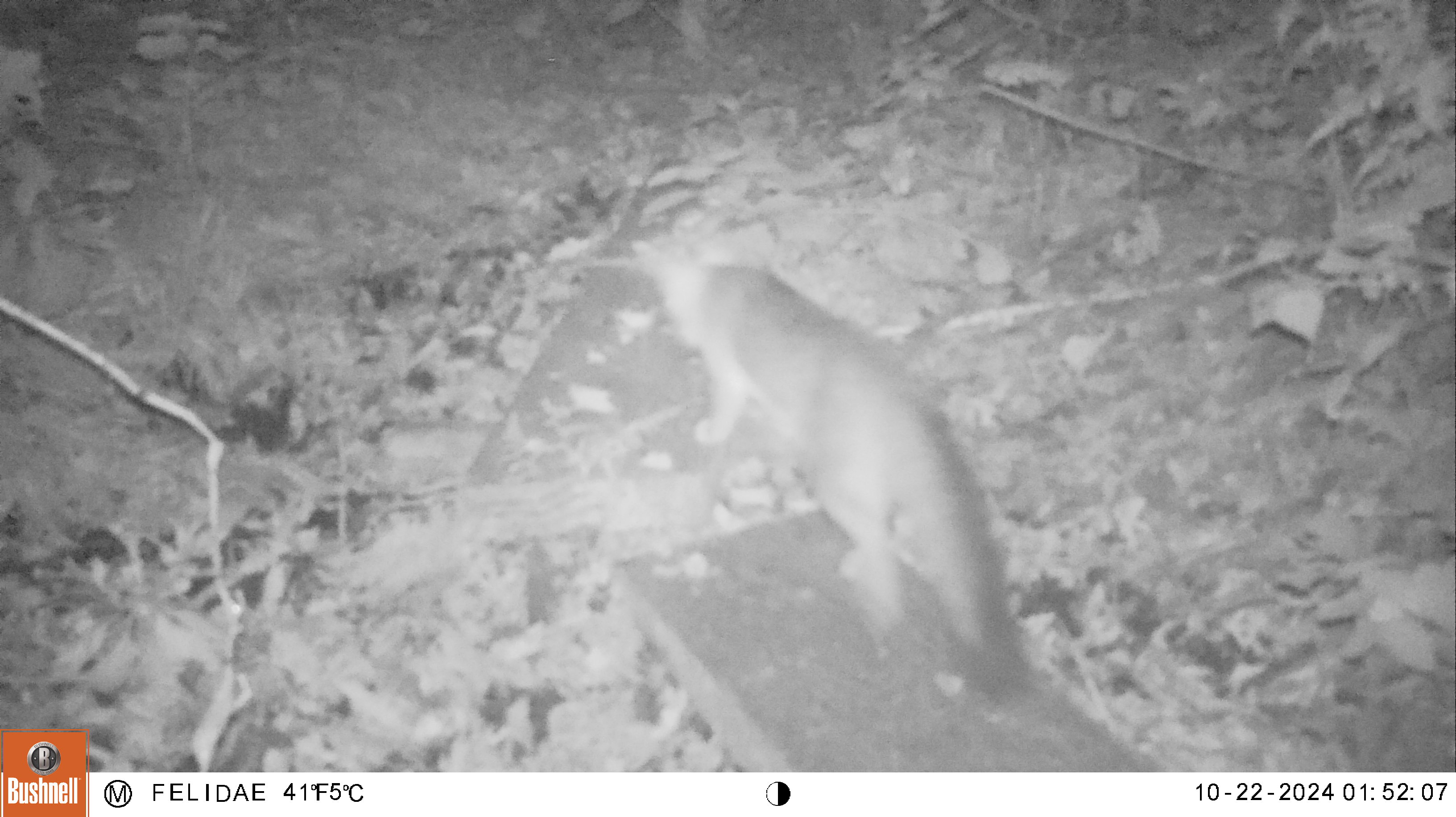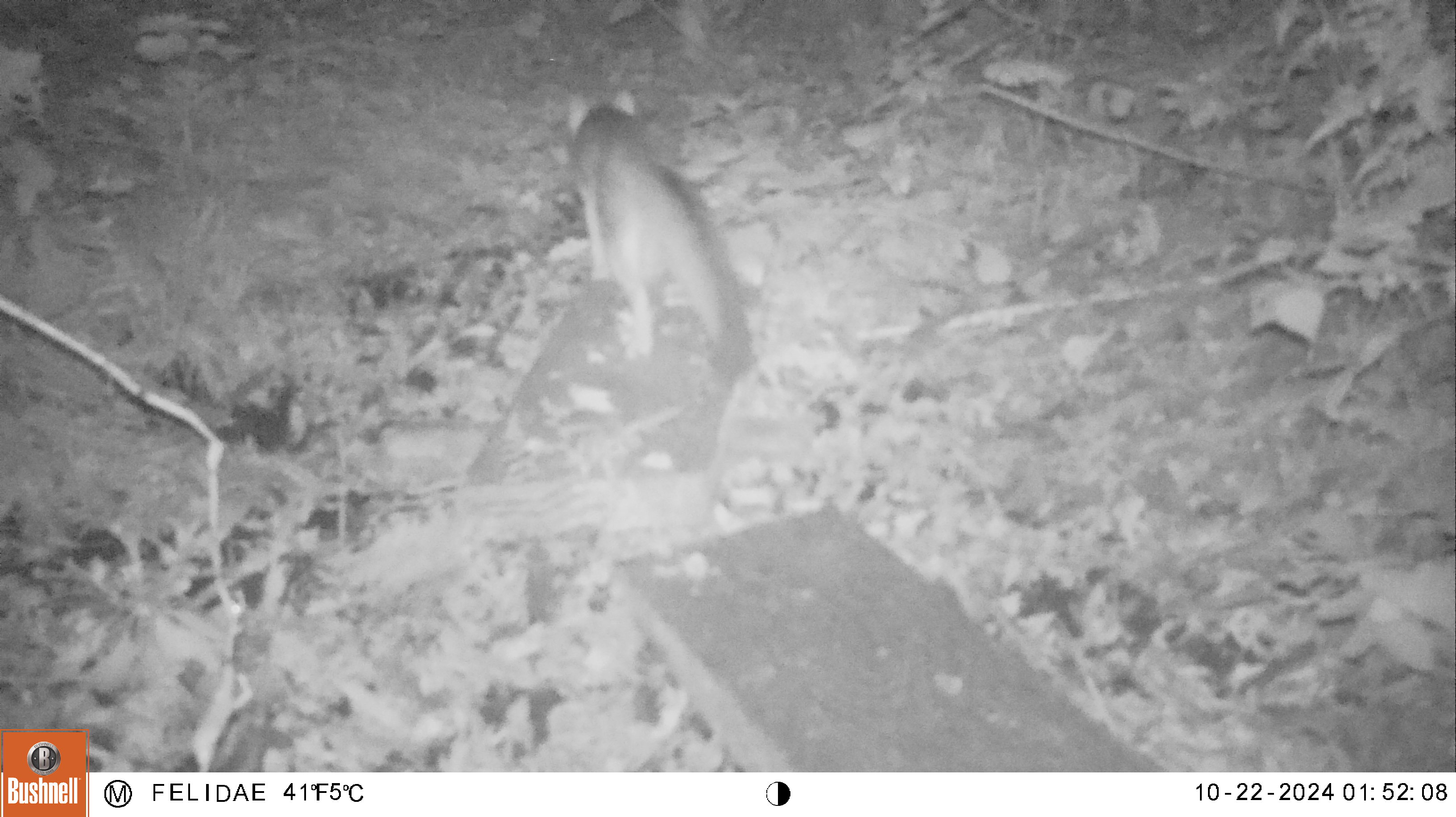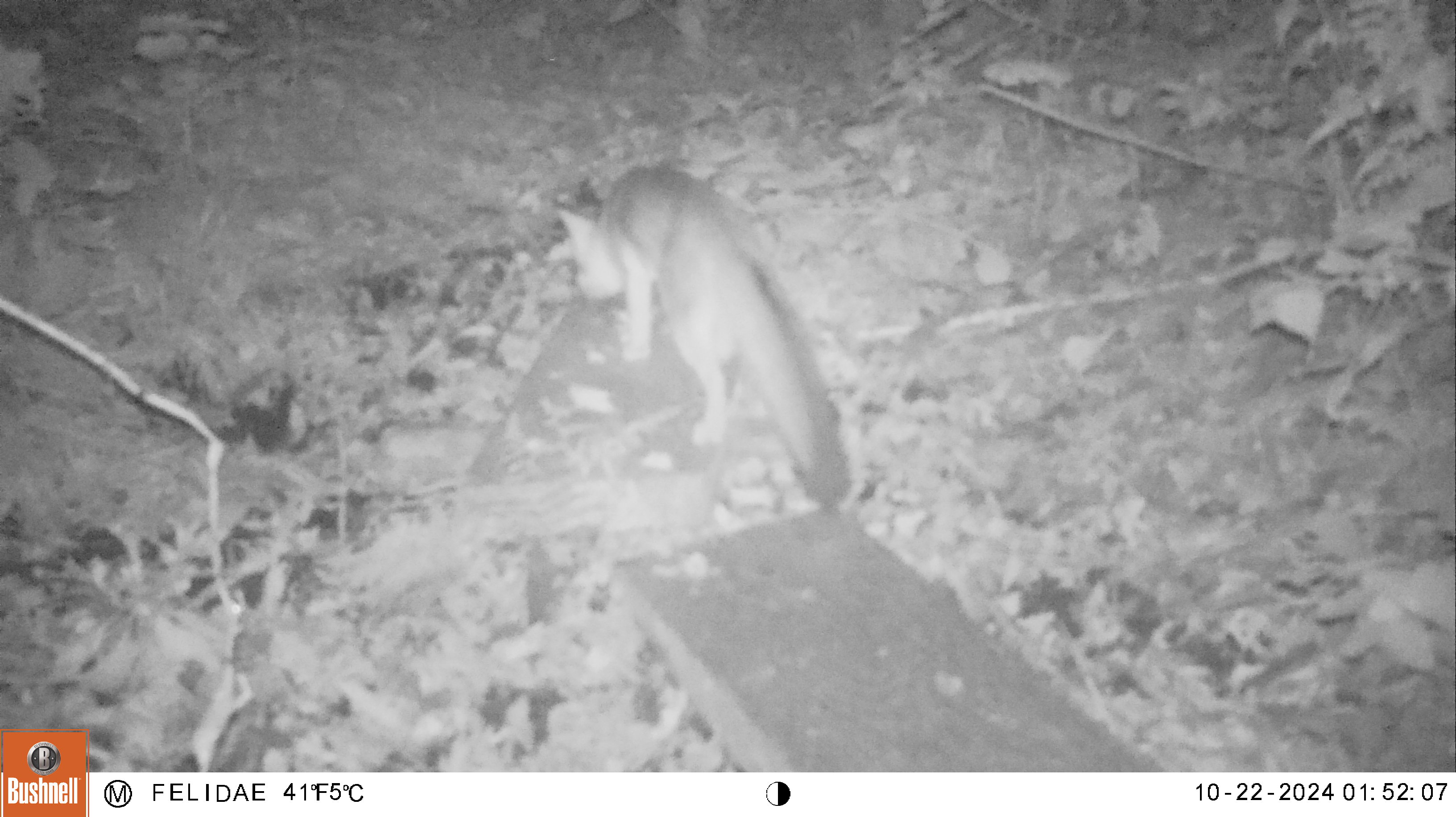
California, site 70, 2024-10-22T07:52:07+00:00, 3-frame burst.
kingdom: Animalia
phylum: Chordata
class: Mammalia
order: Carnivora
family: Canidae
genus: Urocyon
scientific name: Urocyon cinereoargenteus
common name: gray fox